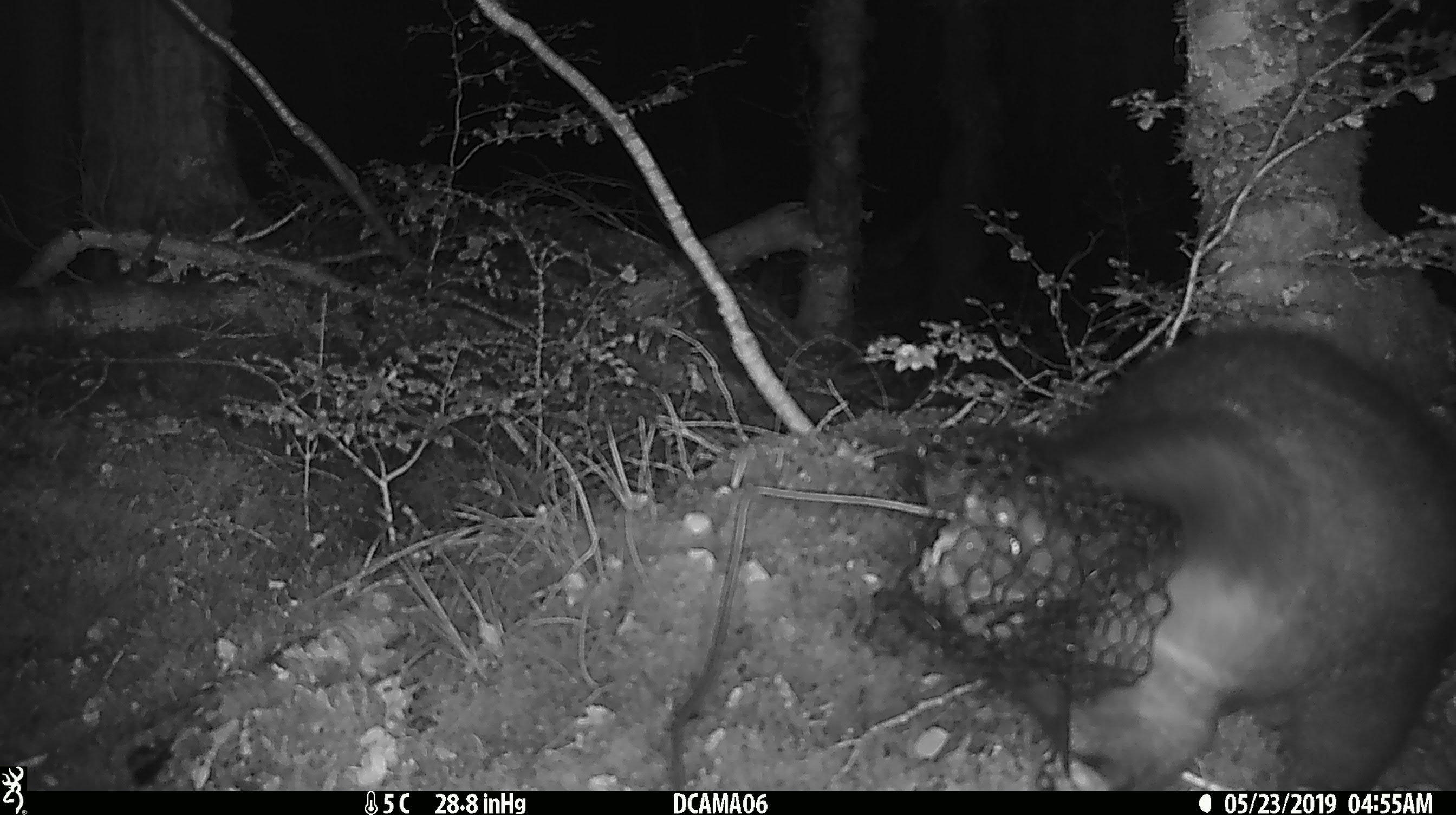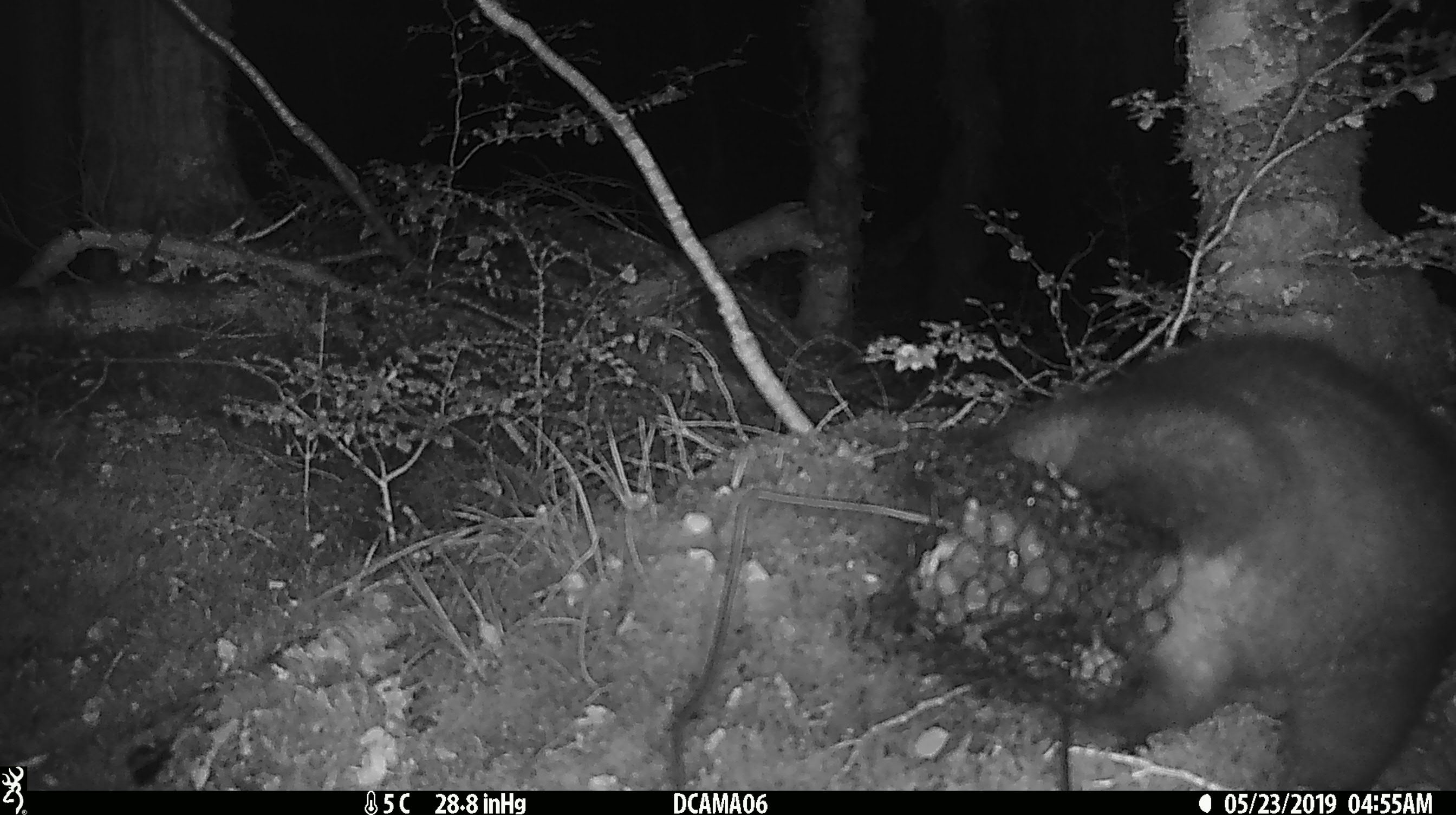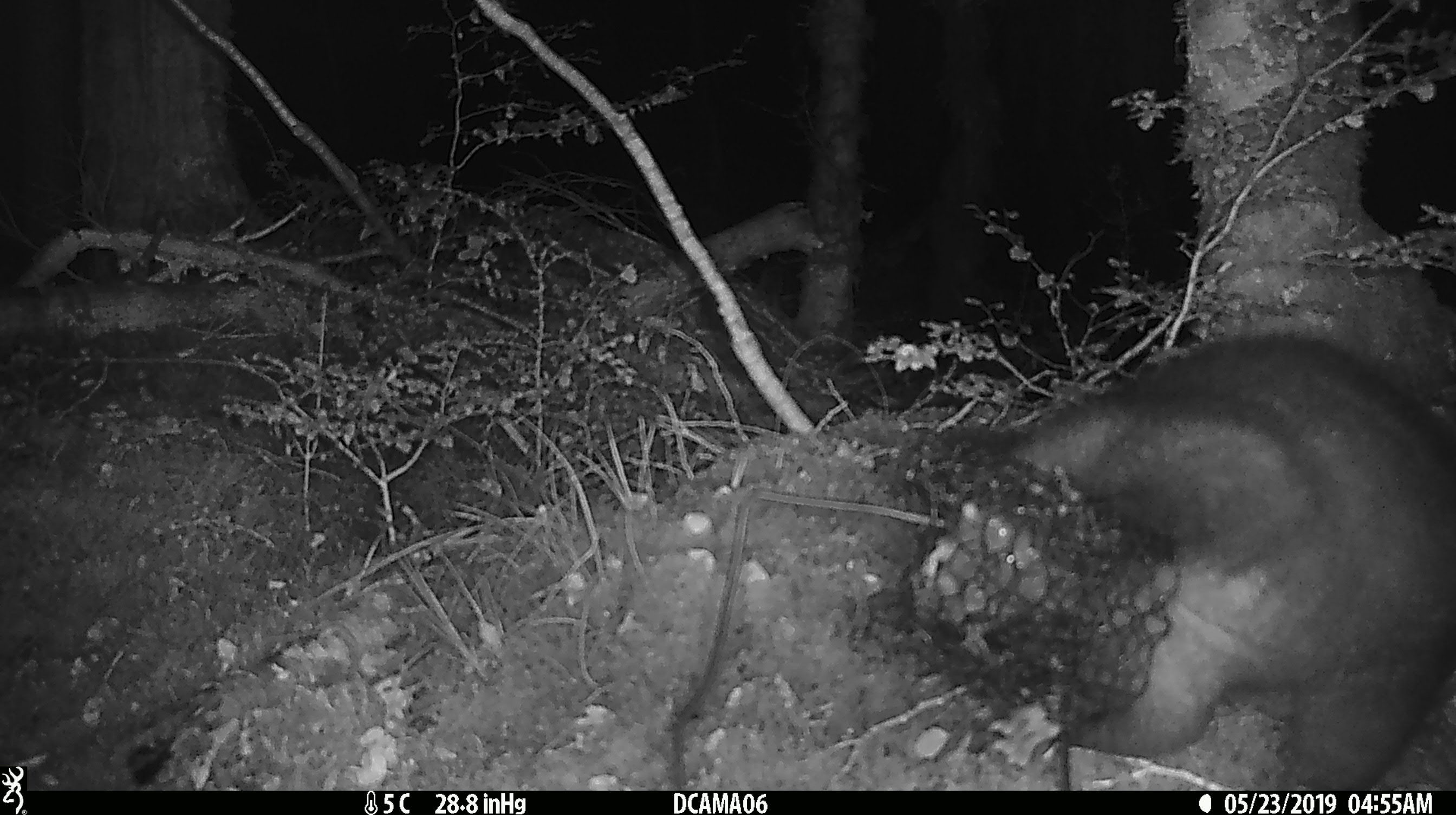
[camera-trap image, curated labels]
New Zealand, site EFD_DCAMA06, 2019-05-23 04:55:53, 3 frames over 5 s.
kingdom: Animalia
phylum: Chordata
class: Mammalia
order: Diprotodontia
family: Phalangeridae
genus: Trichosurus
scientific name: Trichosurus vulpecula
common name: common brushtail possum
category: possum